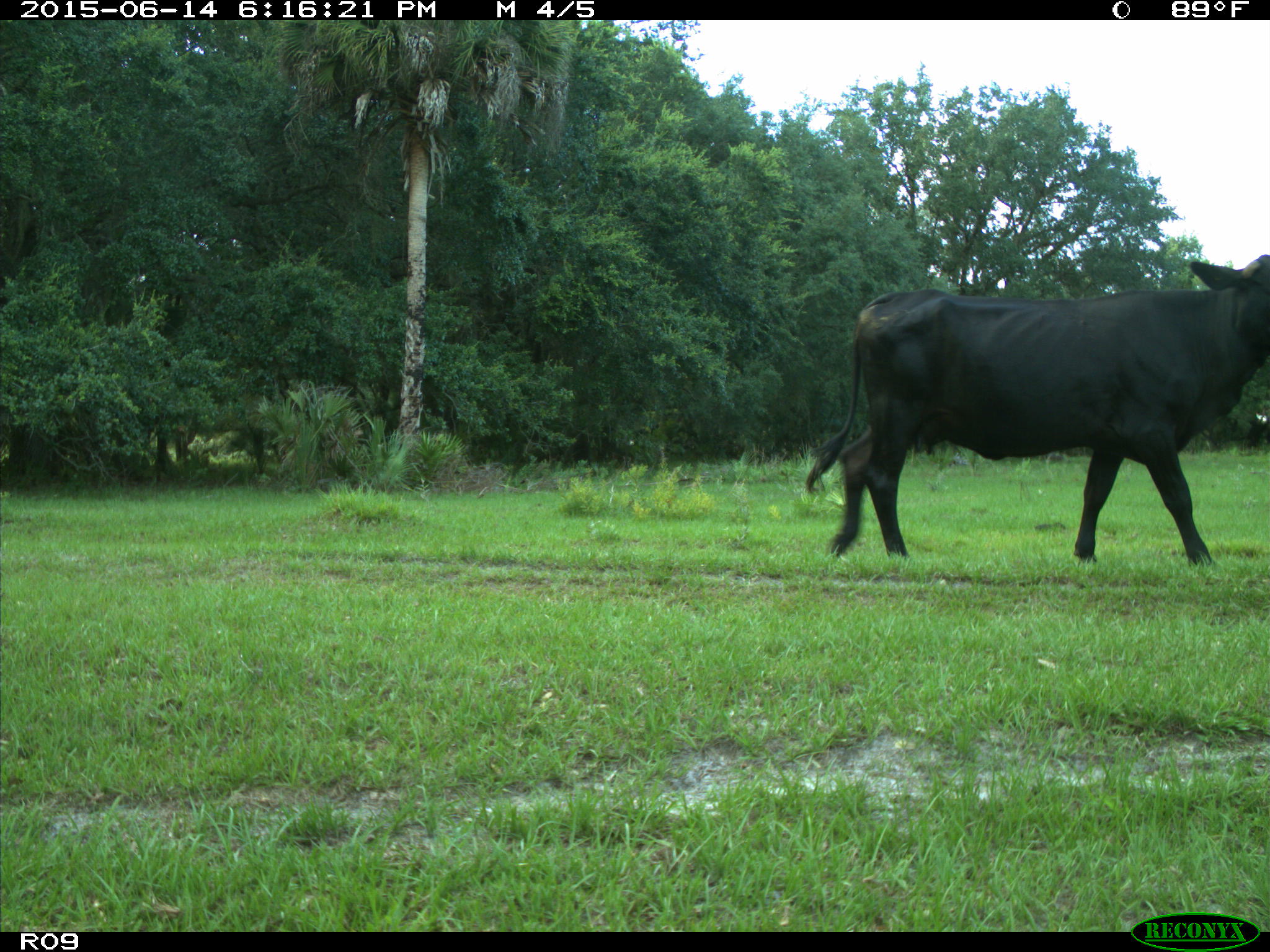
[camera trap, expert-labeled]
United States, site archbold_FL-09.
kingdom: Animalia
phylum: Chordata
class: Mammalia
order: Artiodactyla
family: Bovidae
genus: Bos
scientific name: Bos taurus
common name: domestic cow